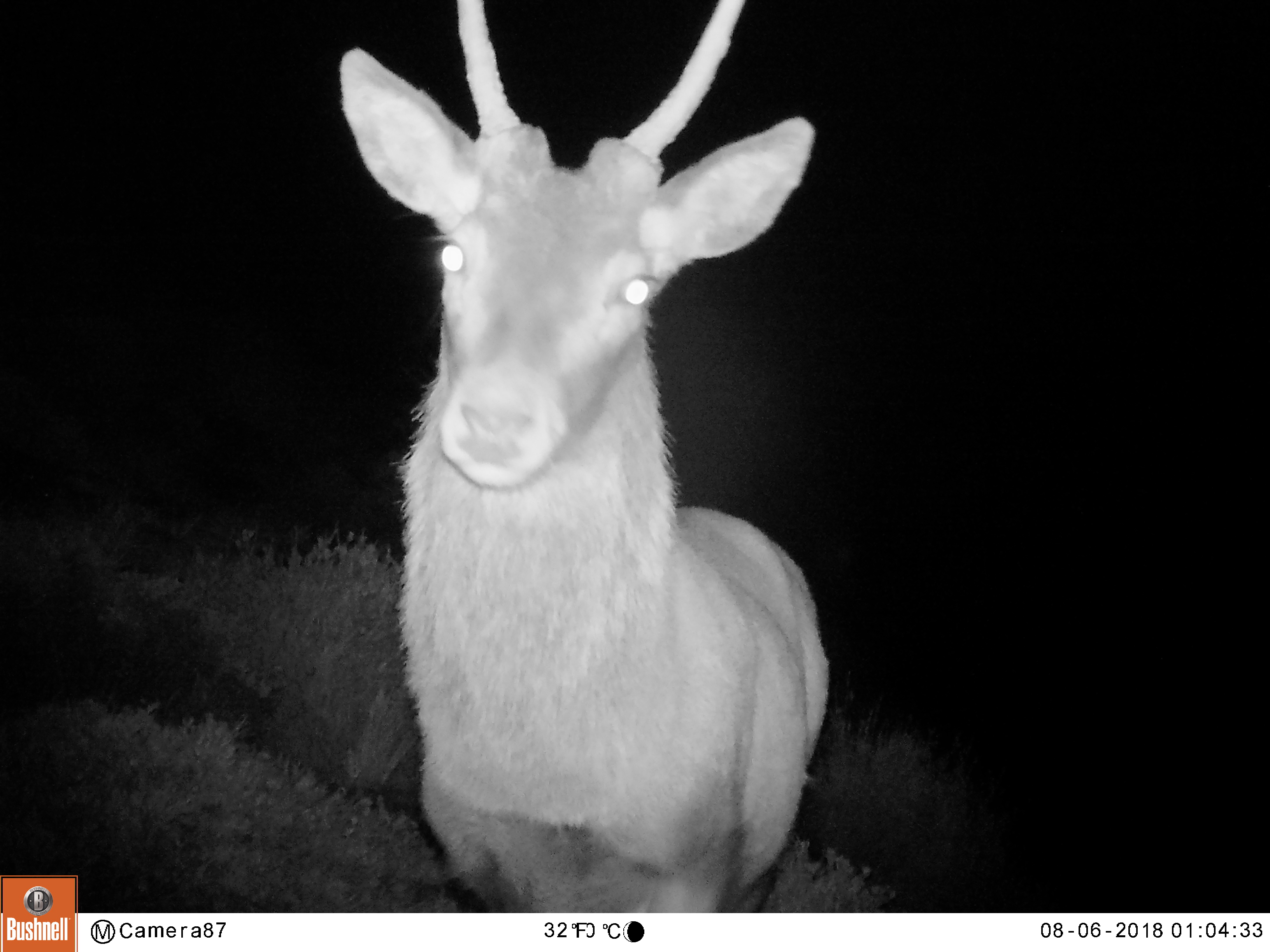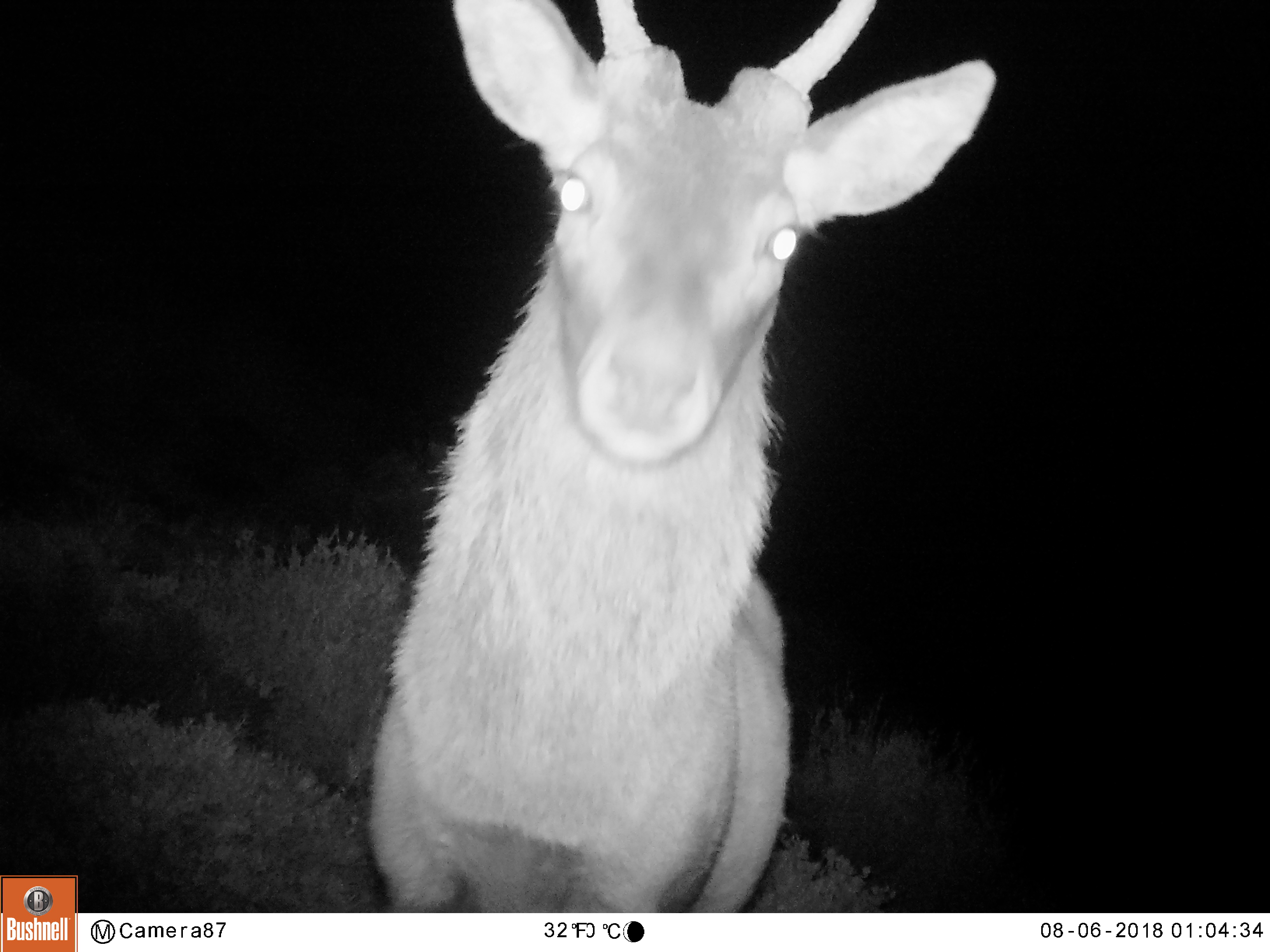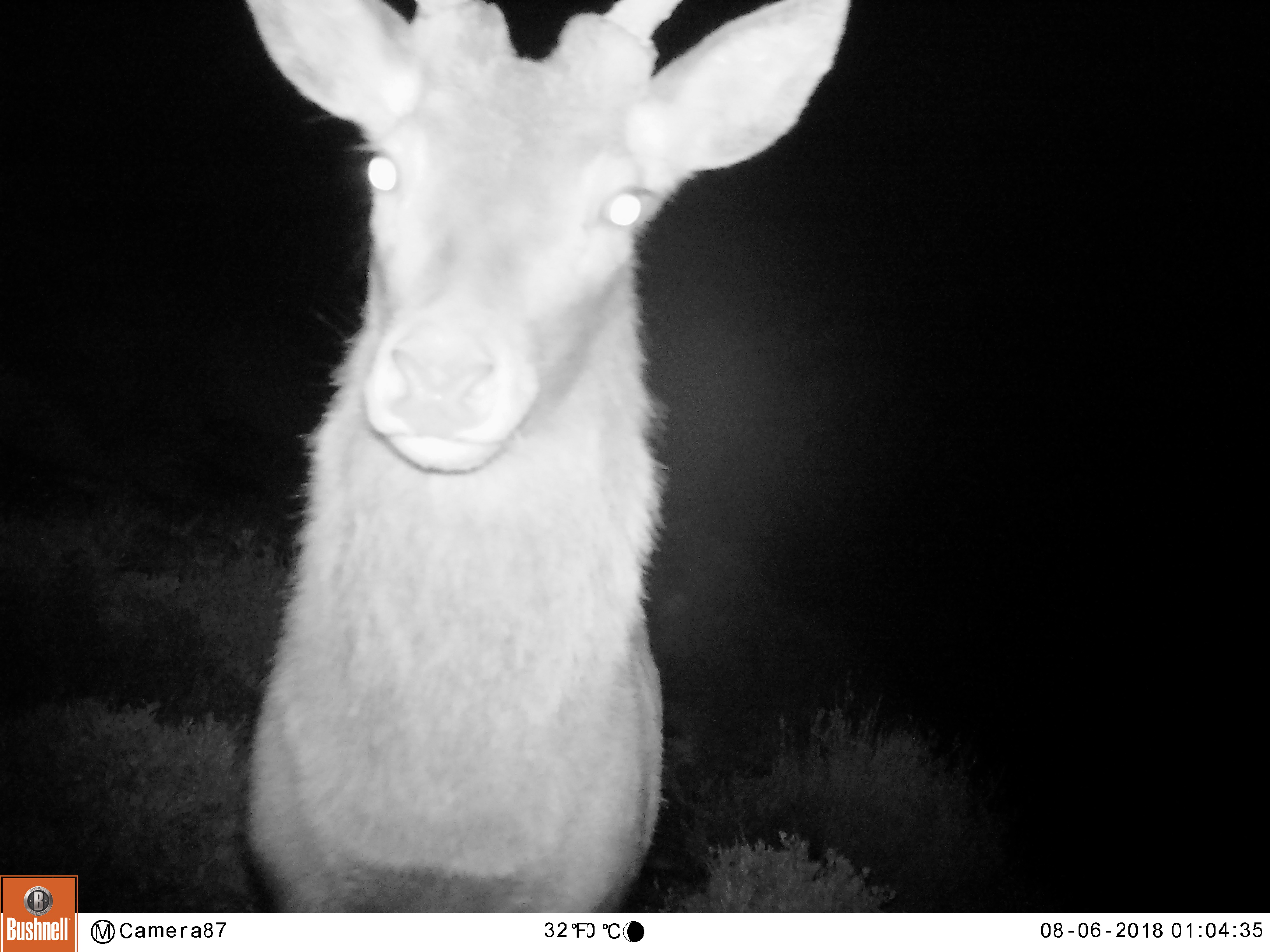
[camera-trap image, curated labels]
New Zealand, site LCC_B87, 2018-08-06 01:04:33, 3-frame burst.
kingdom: Animalia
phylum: Chordata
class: Mammalia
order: Artiodactyla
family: Cervidae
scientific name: Cervidae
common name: deer